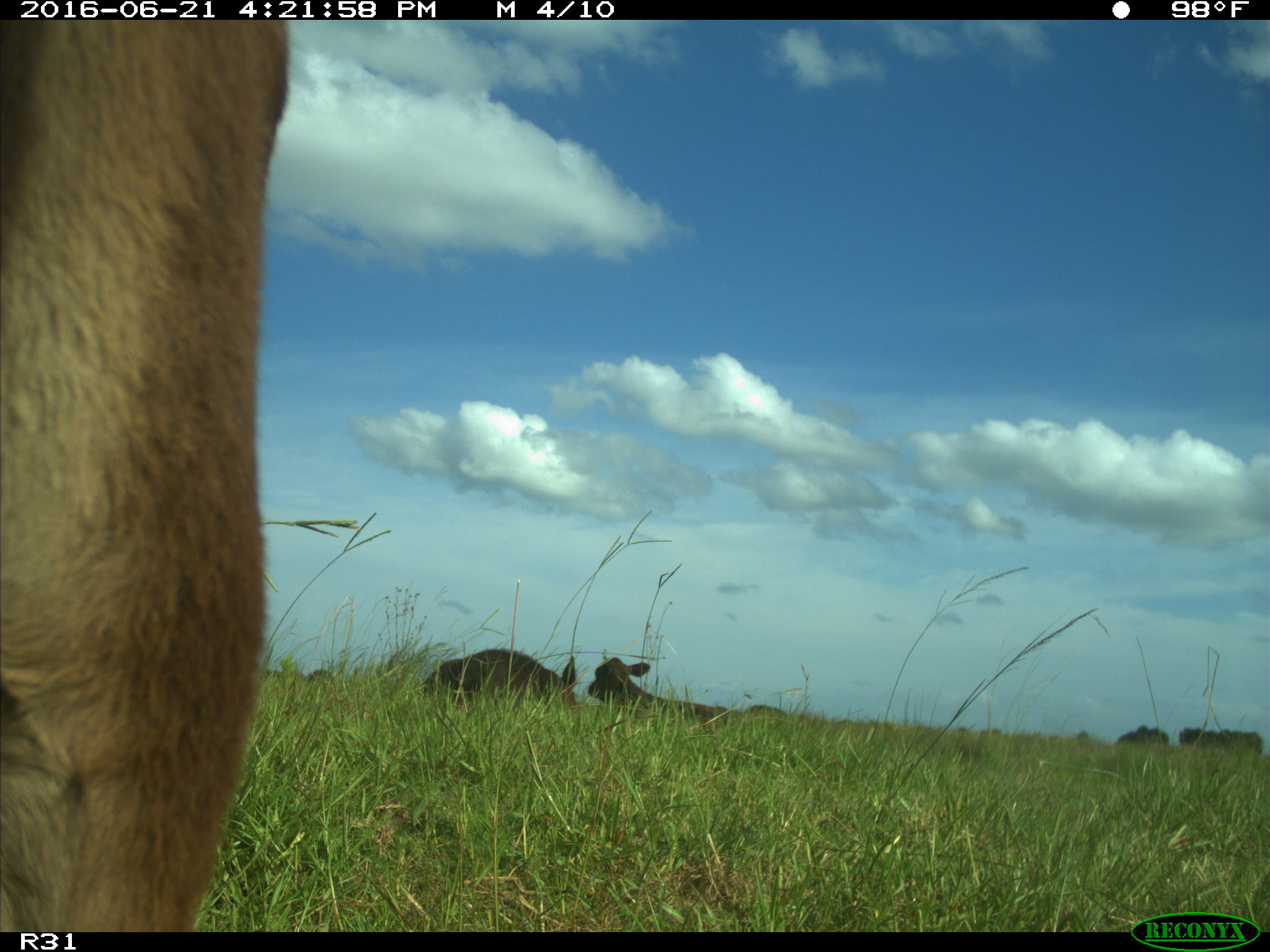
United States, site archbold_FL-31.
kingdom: Animalia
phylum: Chordata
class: Mammalia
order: Artiodactyla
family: Bovidae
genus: Bos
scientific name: Bos taurus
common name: domestic cow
Bos taurus (domestic cow).